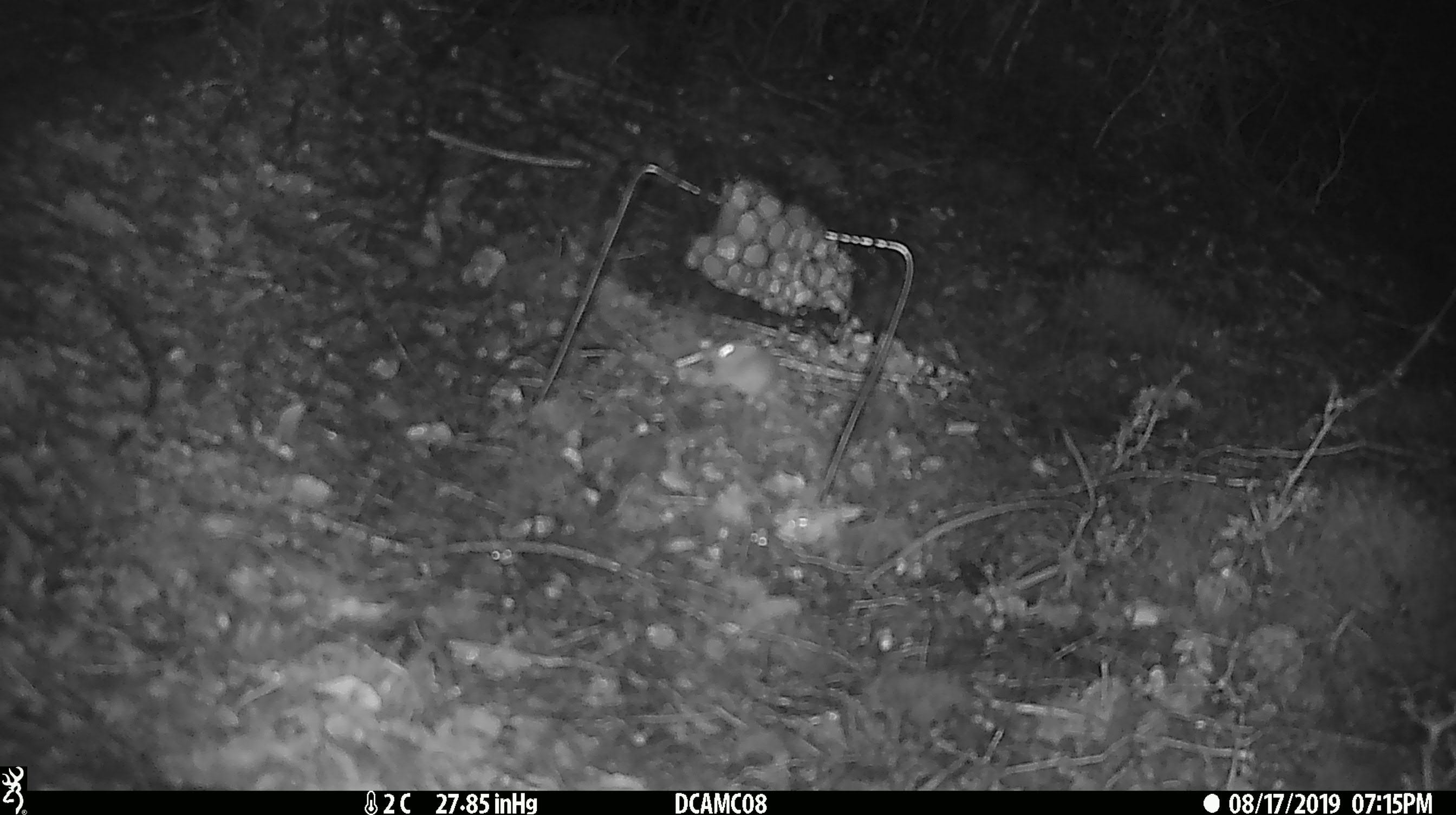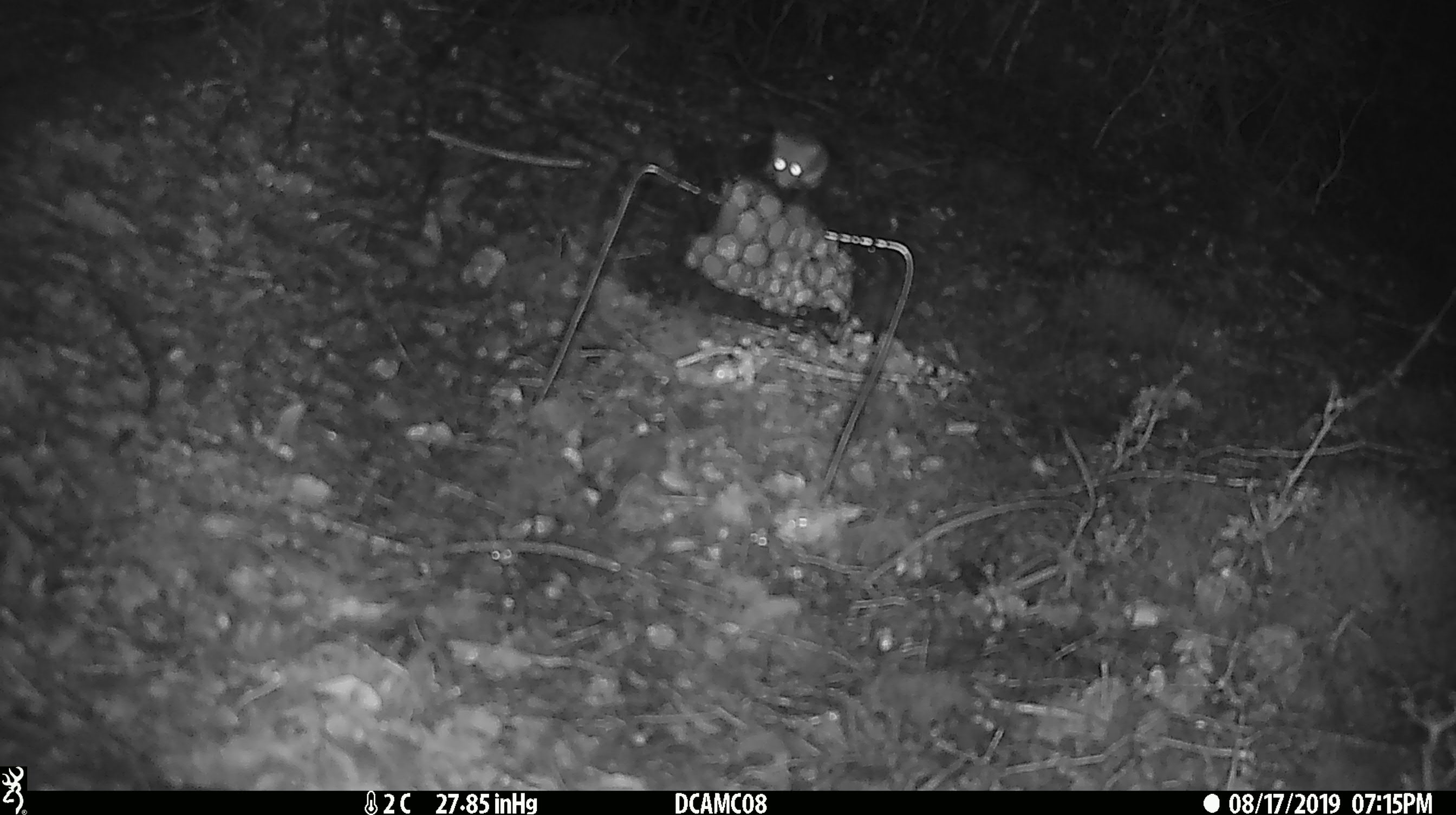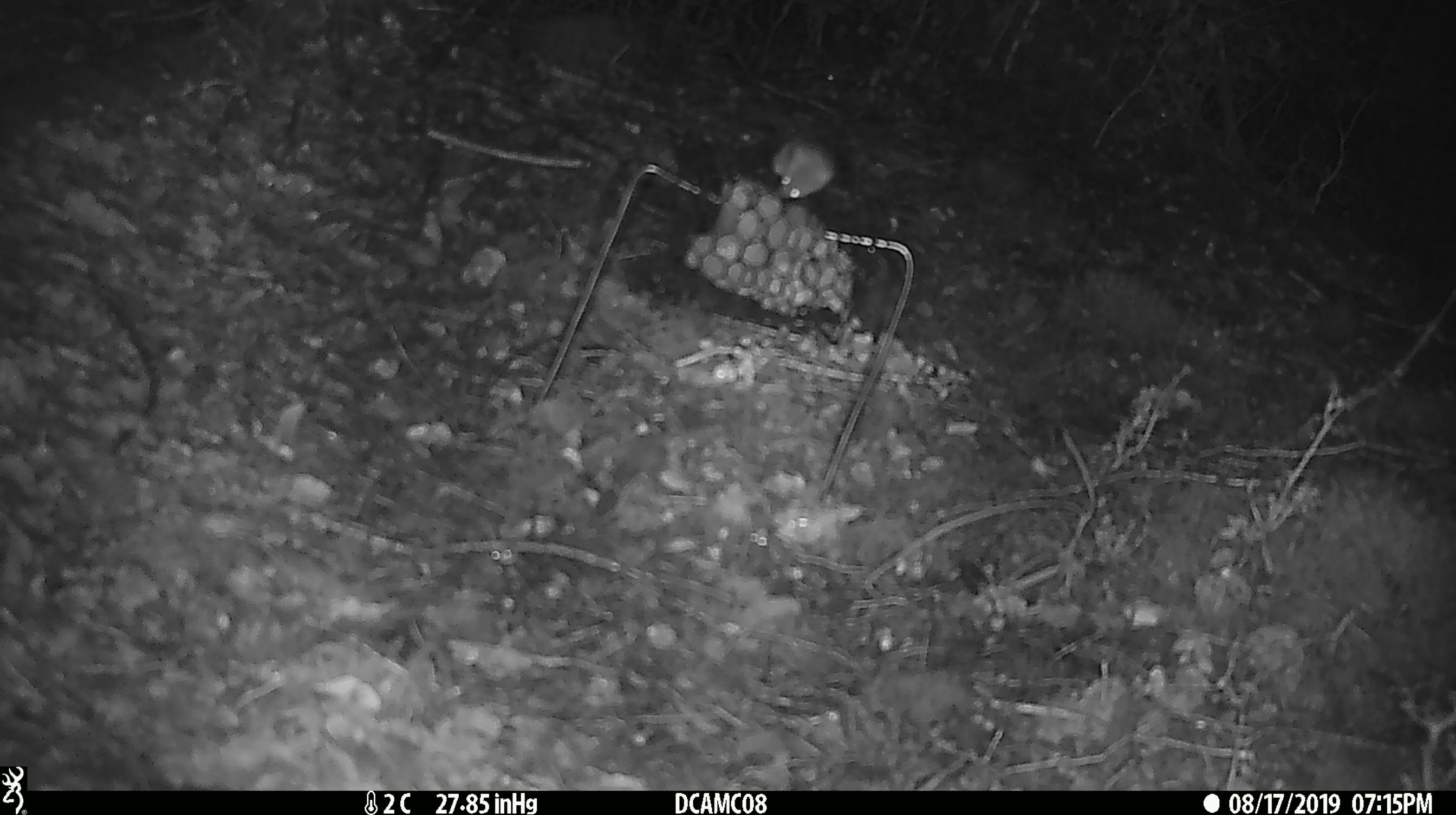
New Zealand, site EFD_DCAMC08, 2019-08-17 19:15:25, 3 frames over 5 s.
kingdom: Animalia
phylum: Chordata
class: Mammalia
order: Rodentia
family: Muridae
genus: Mus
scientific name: Mus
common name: mouse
Mouse (Mus).